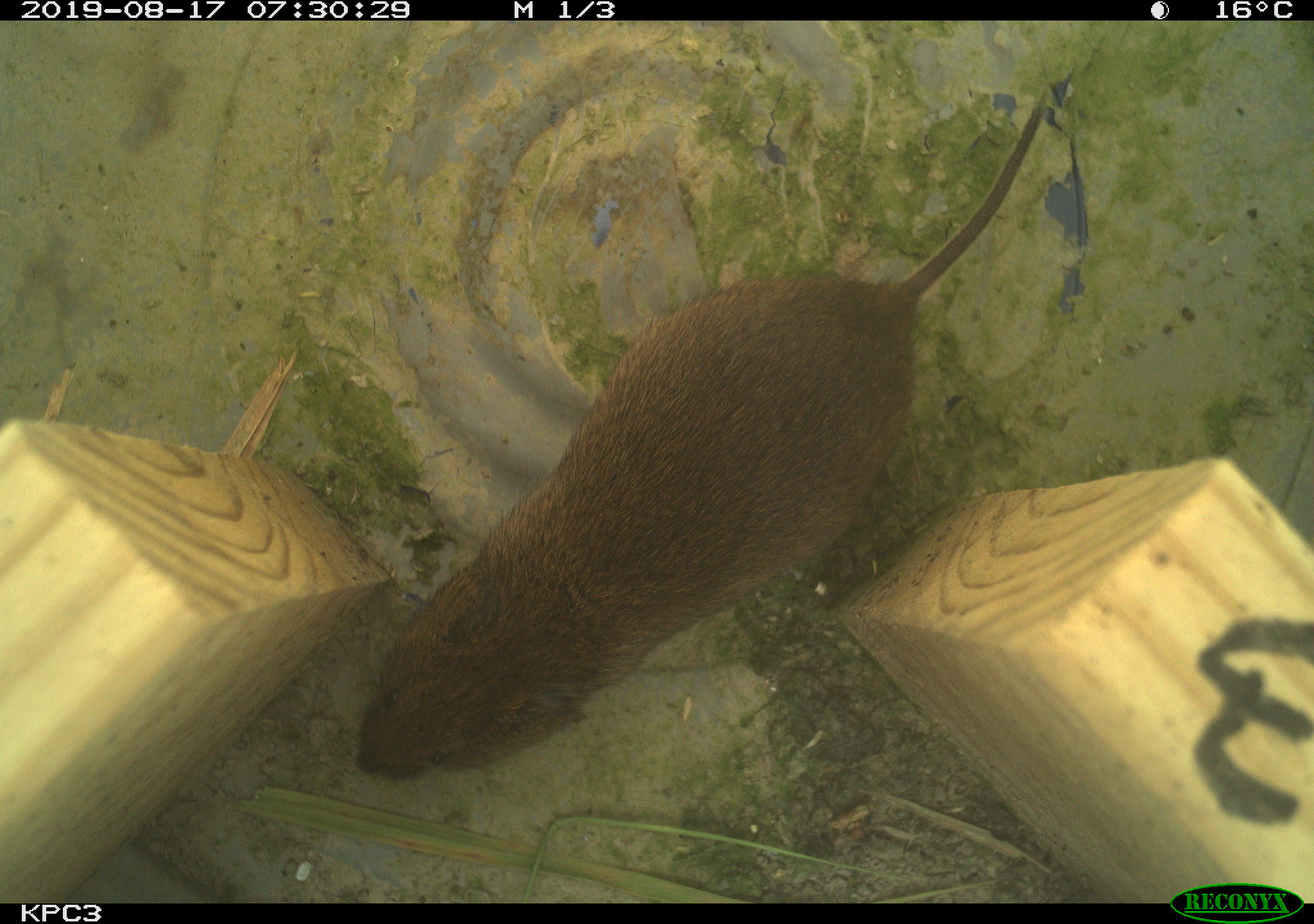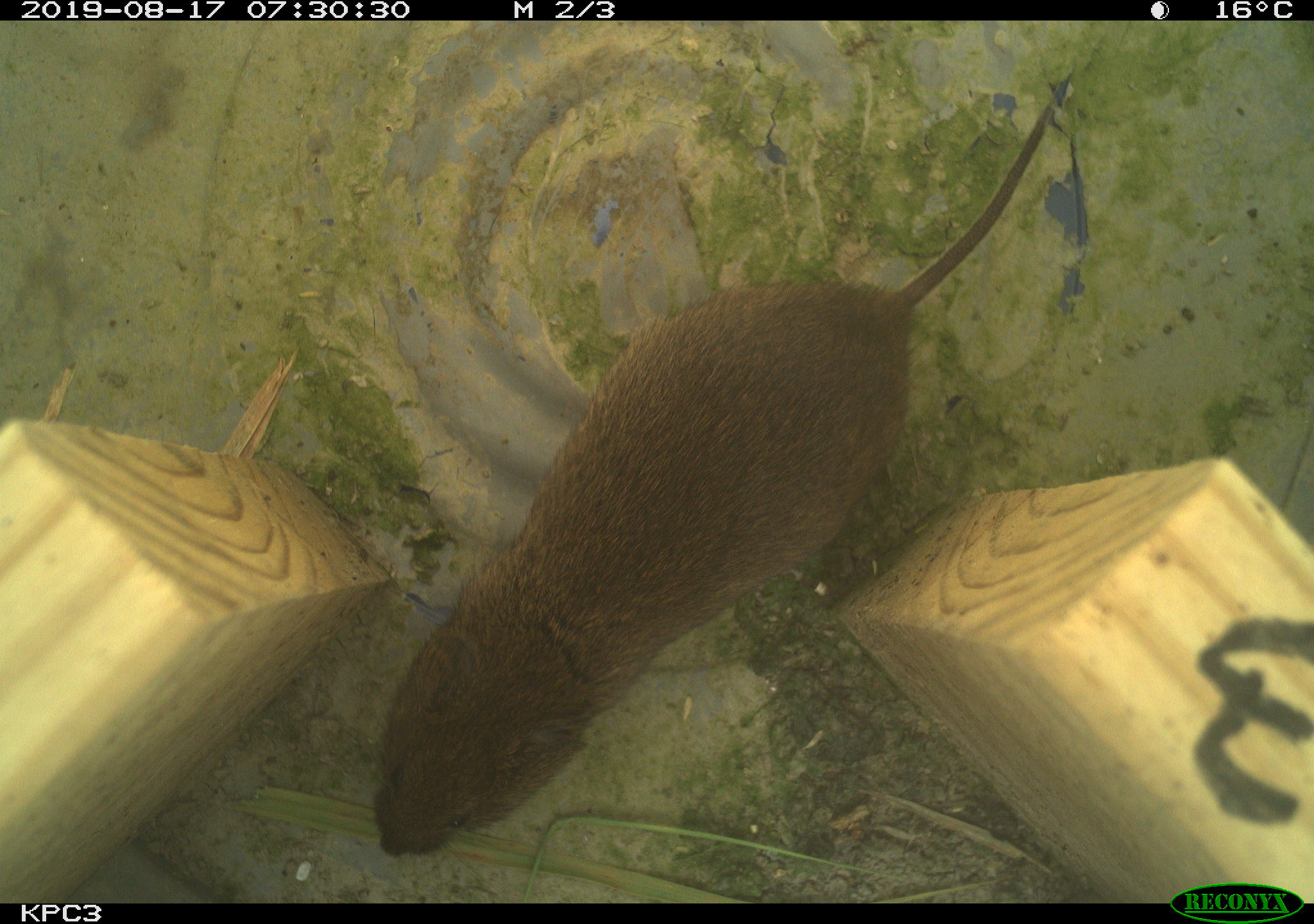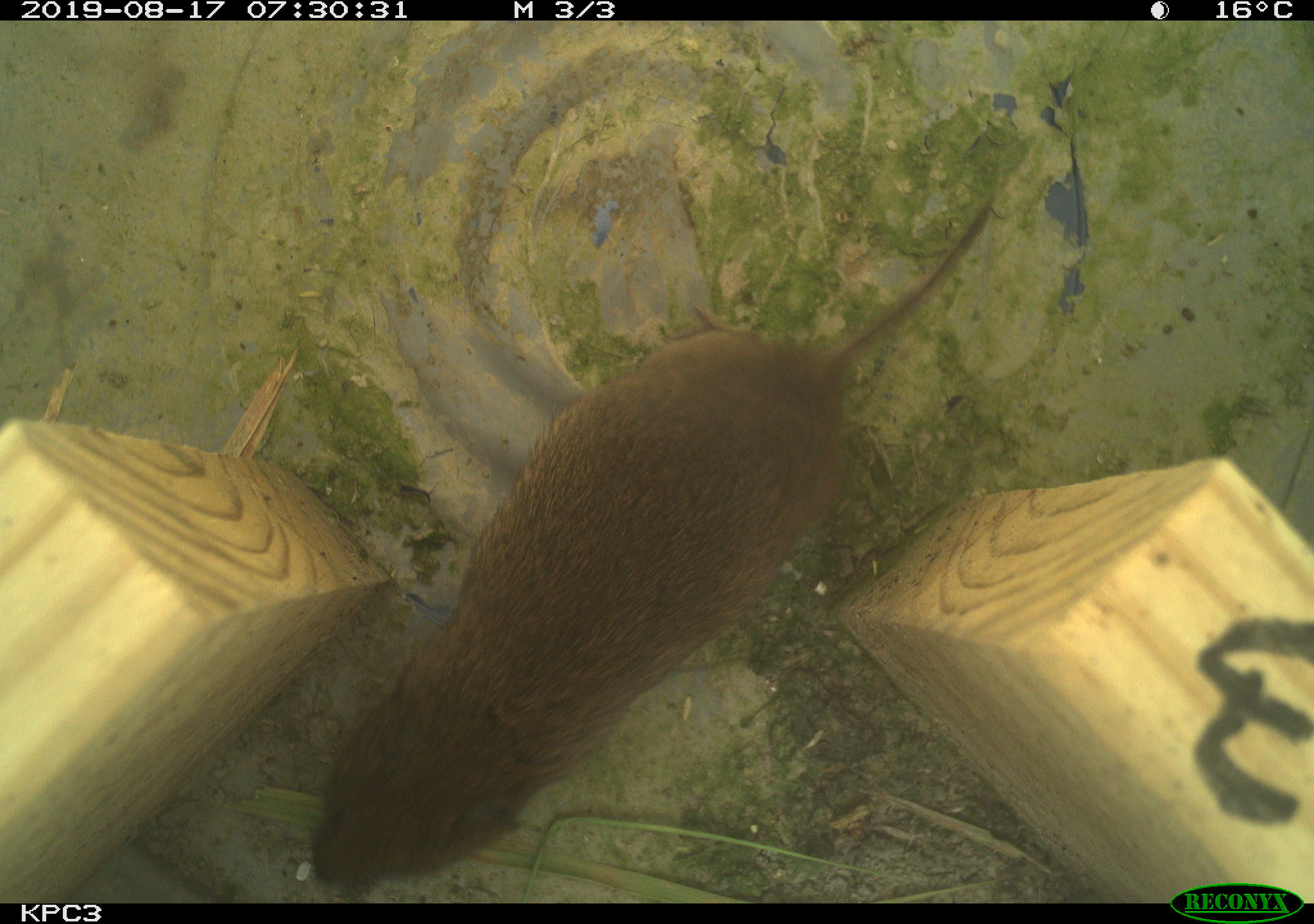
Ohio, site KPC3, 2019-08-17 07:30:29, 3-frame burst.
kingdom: Animalia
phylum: Chordata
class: Mammalia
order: Rodentia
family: Cricetidae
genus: Microtus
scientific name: Microtus pennsylvanicus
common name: meadow vole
Meadow vole (Microtus pennsylvanicus).